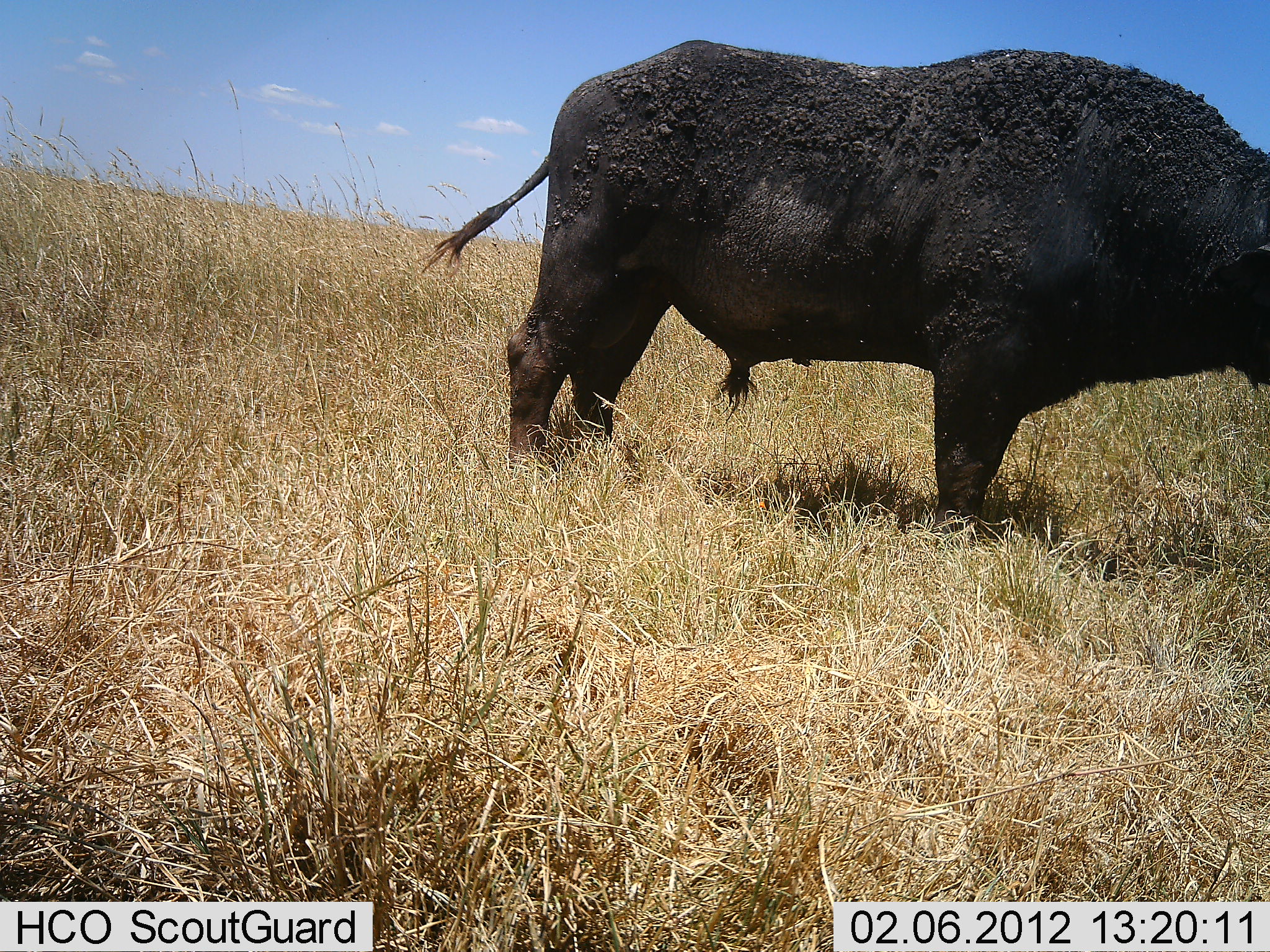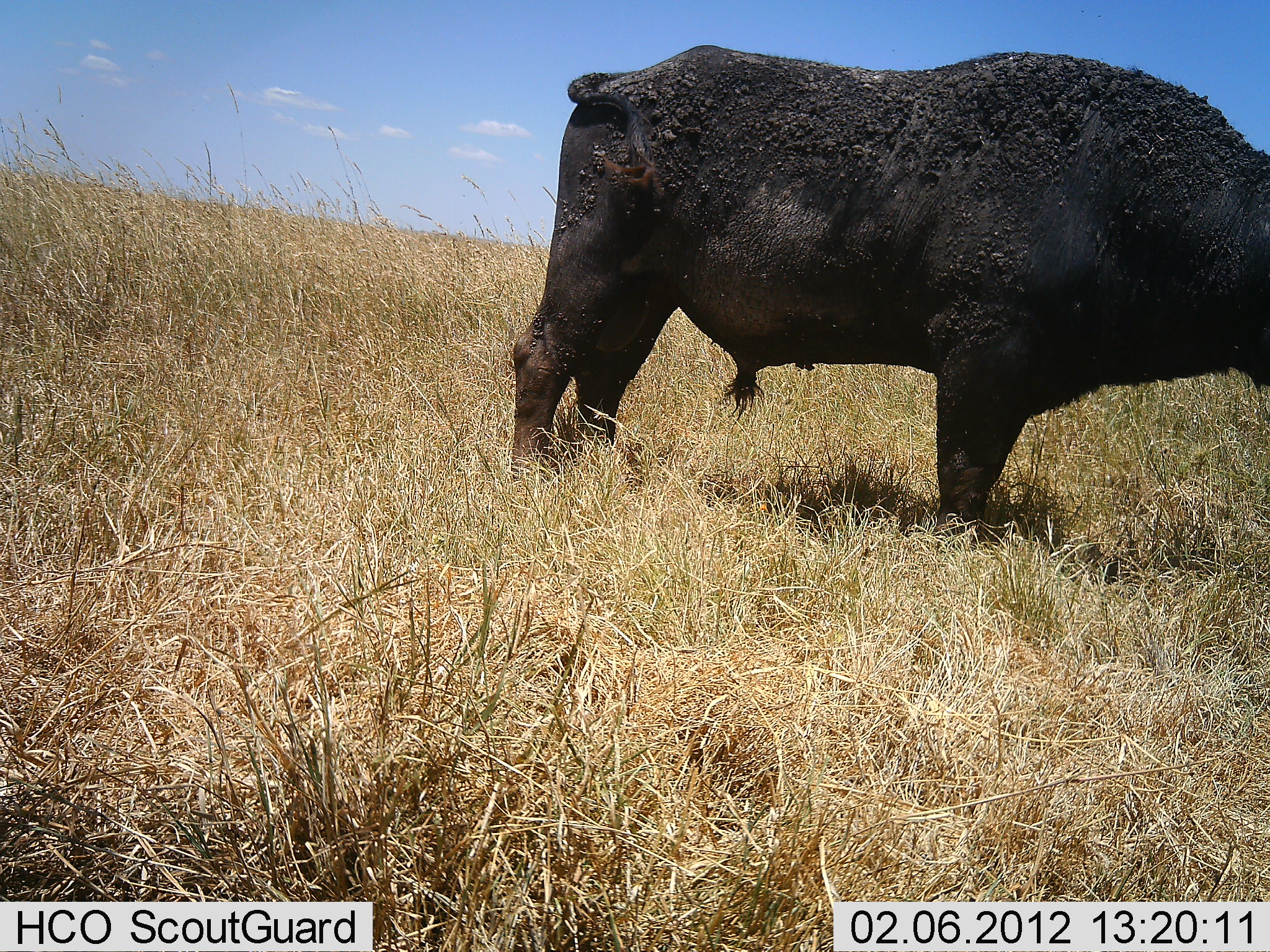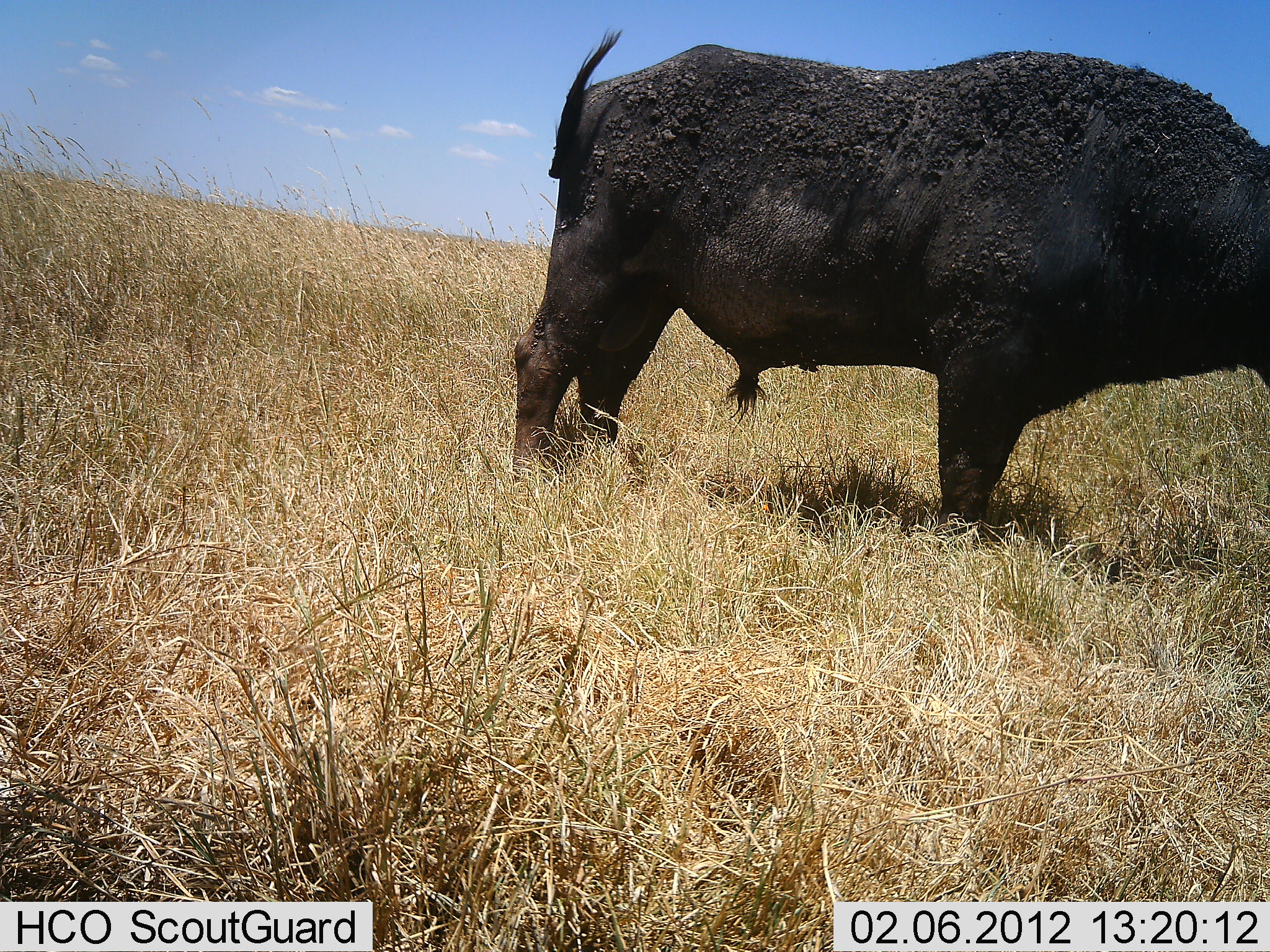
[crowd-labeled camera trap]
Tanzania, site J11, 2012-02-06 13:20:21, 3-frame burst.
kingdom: Animalia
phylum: Chordata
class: Mammalia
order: Artiodactyla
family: Bovidae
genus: Syncerus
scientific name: Syncerus caffer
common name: cape buffalo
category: buffalo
Buffalo (cape buffalo) (Syncerus caffer), count 1. Behavior (volunteer vote fractions): standing 94%, resting 0%, moving 0%, interacting 0%. Young present (vote fraction): 0%. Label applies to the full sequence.